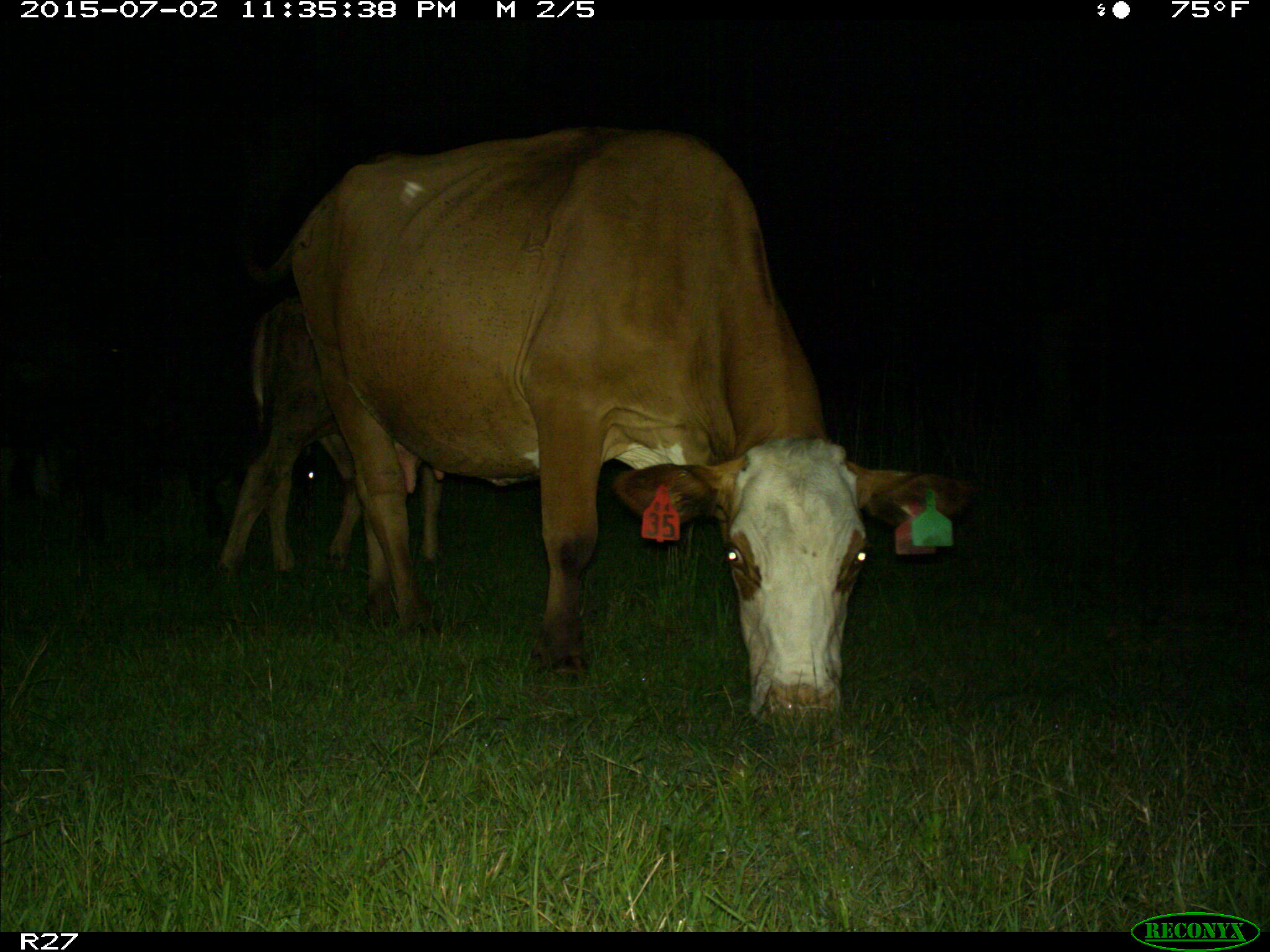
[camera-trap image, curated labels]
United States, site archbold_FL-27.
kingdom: Animalia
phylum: Chordata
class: Mammalia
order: Artiodactyla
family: Bovidae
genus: Bos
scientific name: Bos taurus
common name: domestic cow